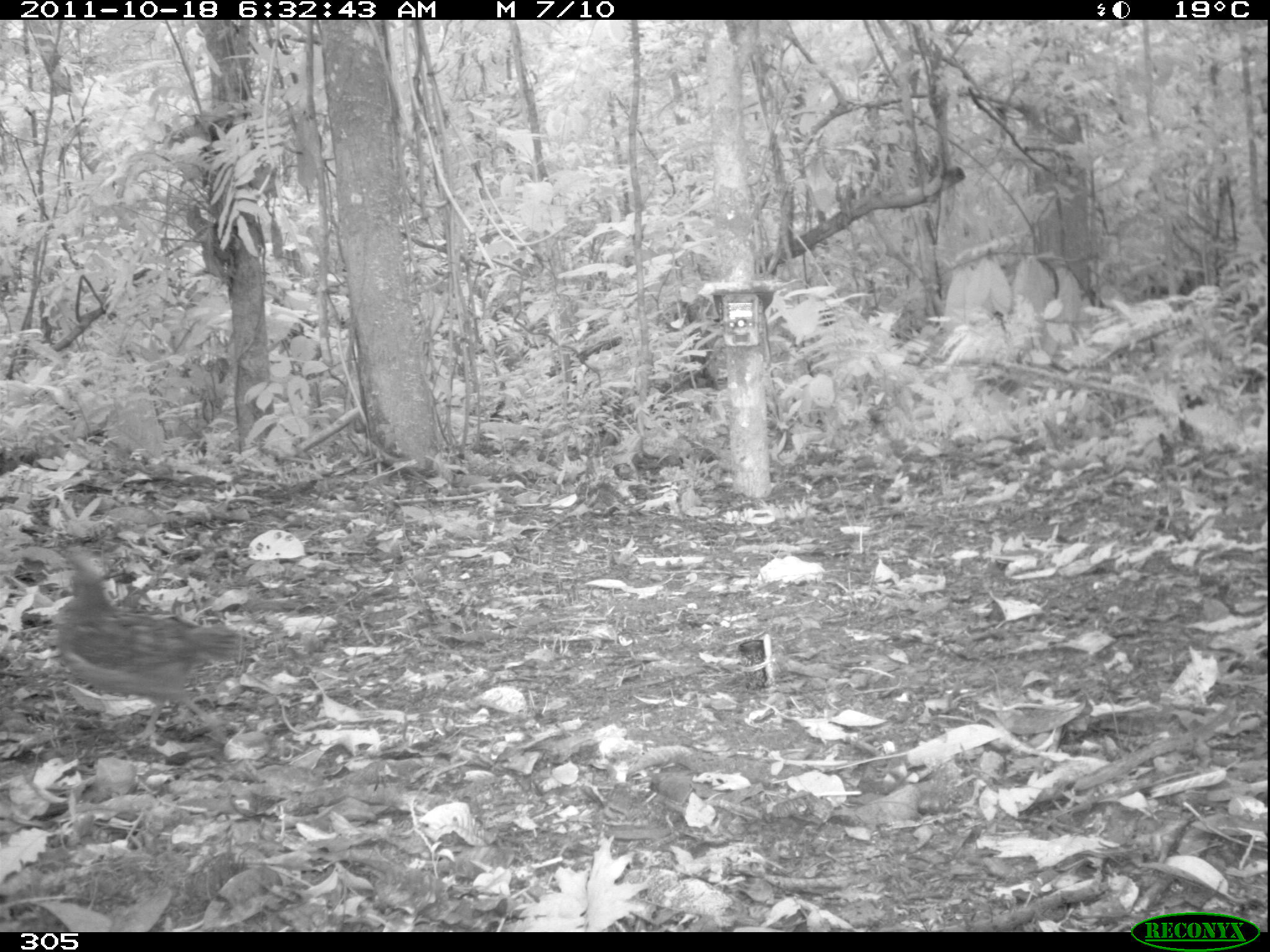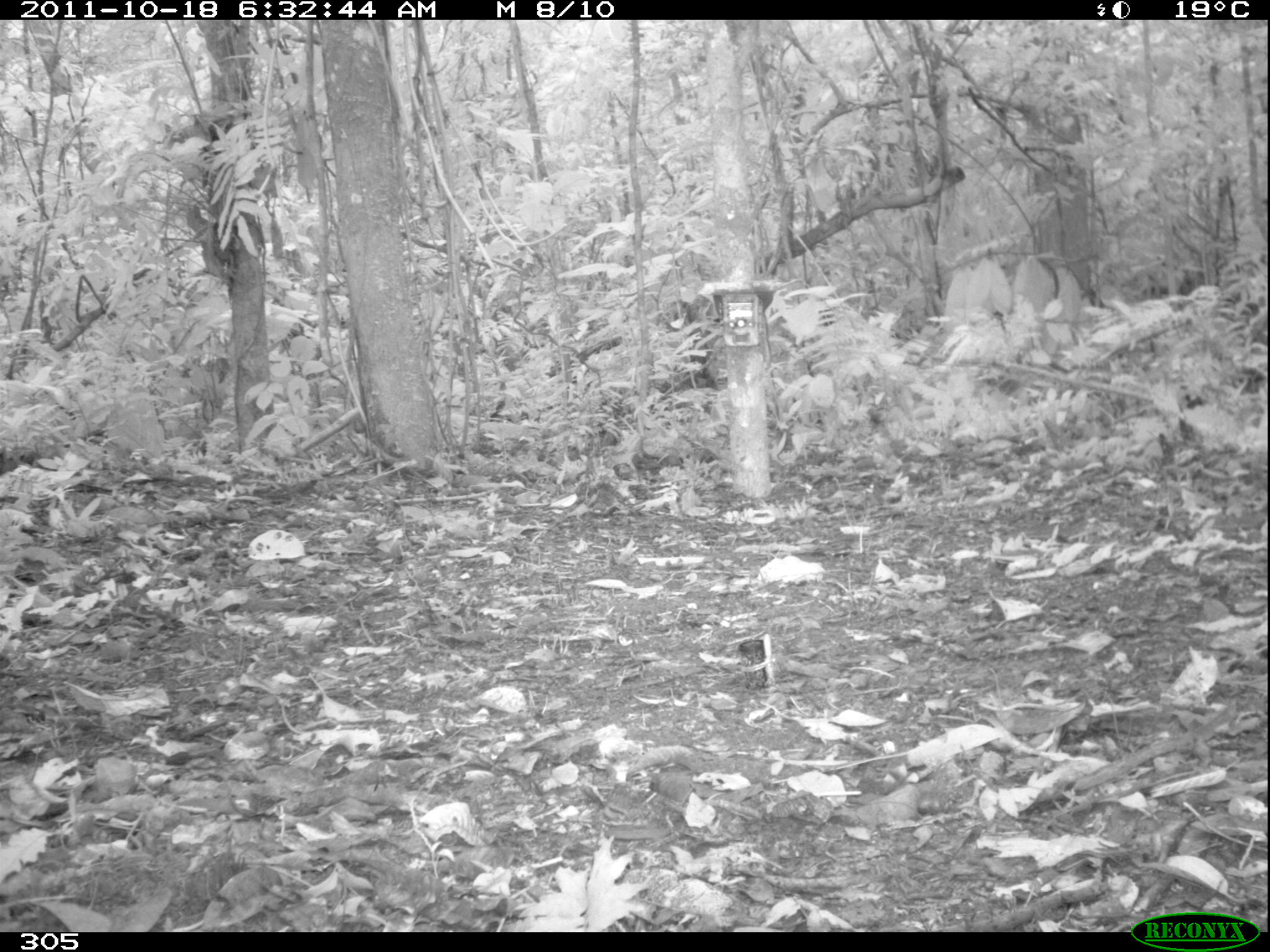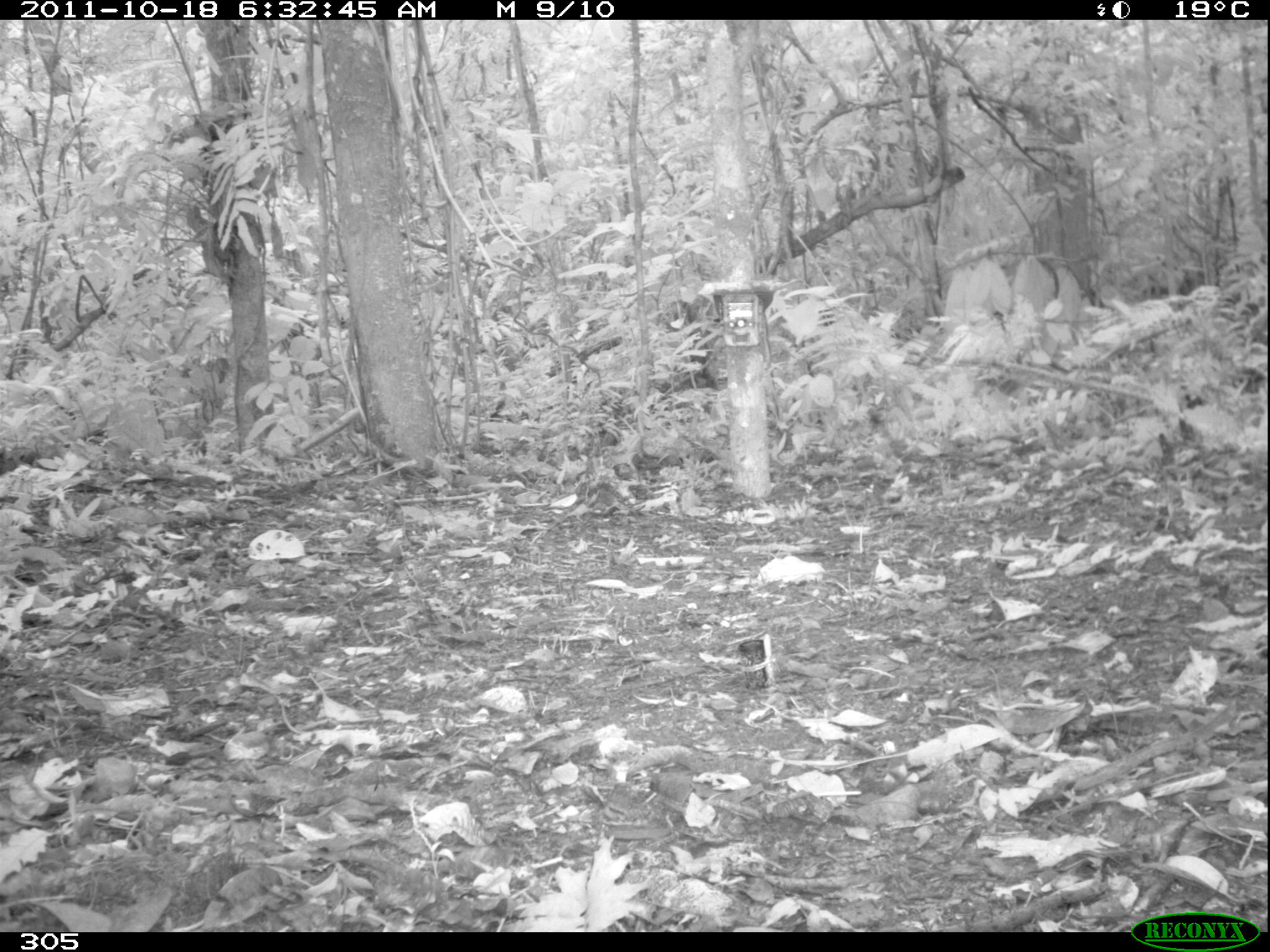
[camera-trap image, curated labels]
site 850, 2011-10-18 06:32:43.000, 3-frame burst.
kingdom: Animalia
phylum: Chordata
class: Aves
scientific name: Aves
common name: bird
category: unknown bird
Unknown bird (bird) (Aves).